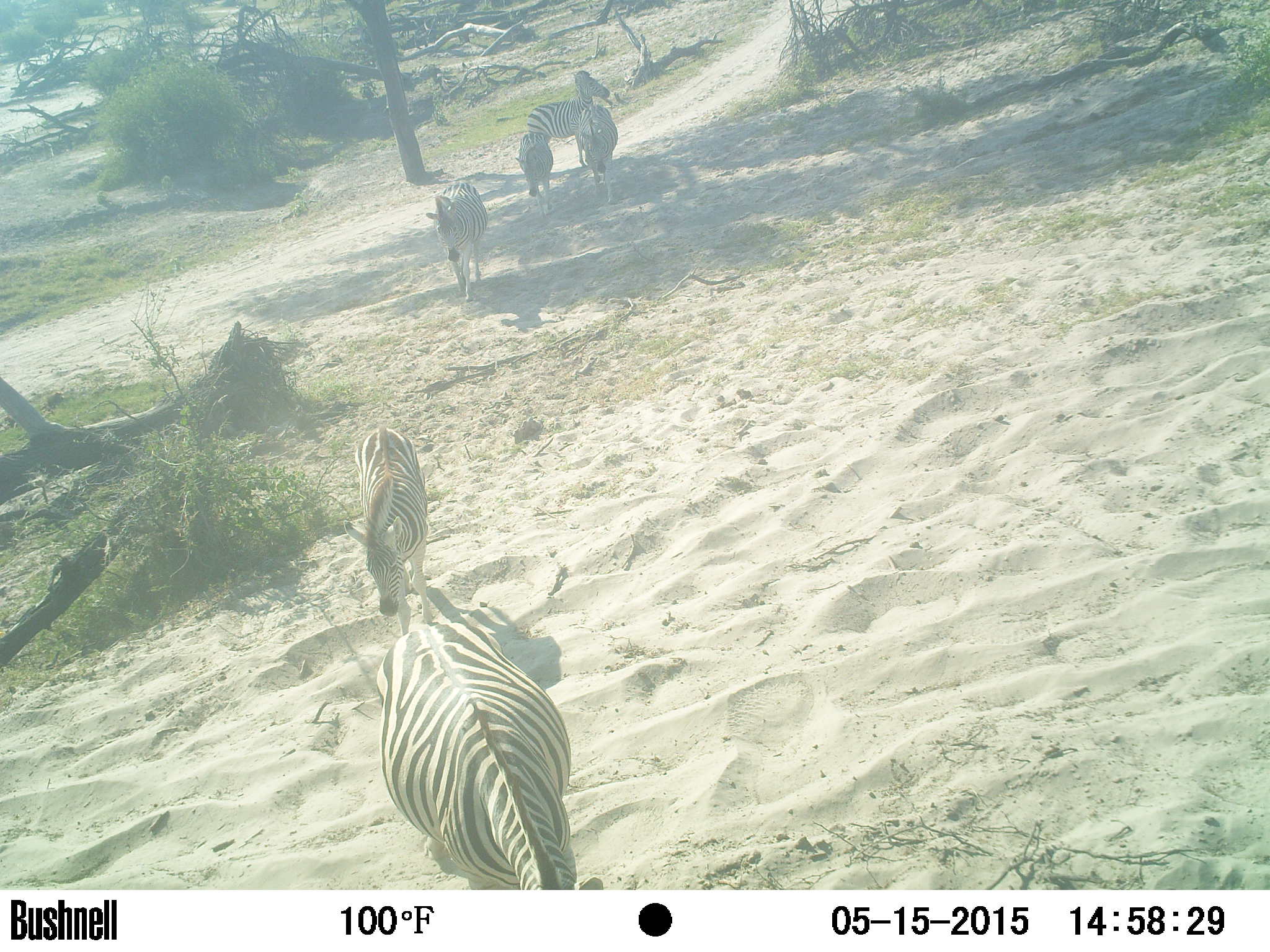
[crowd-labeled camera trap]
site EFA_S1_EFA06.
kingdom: Animalia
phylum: Chordata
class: Mammalia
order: Perissodactyla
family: Equidae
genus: Equus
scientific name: Equus quagga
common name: plains zebra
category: zebraplains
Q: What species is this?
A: Zebraplains (plains zebra) (Equus quagga).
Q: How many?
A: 6.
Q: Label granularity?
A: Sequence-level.